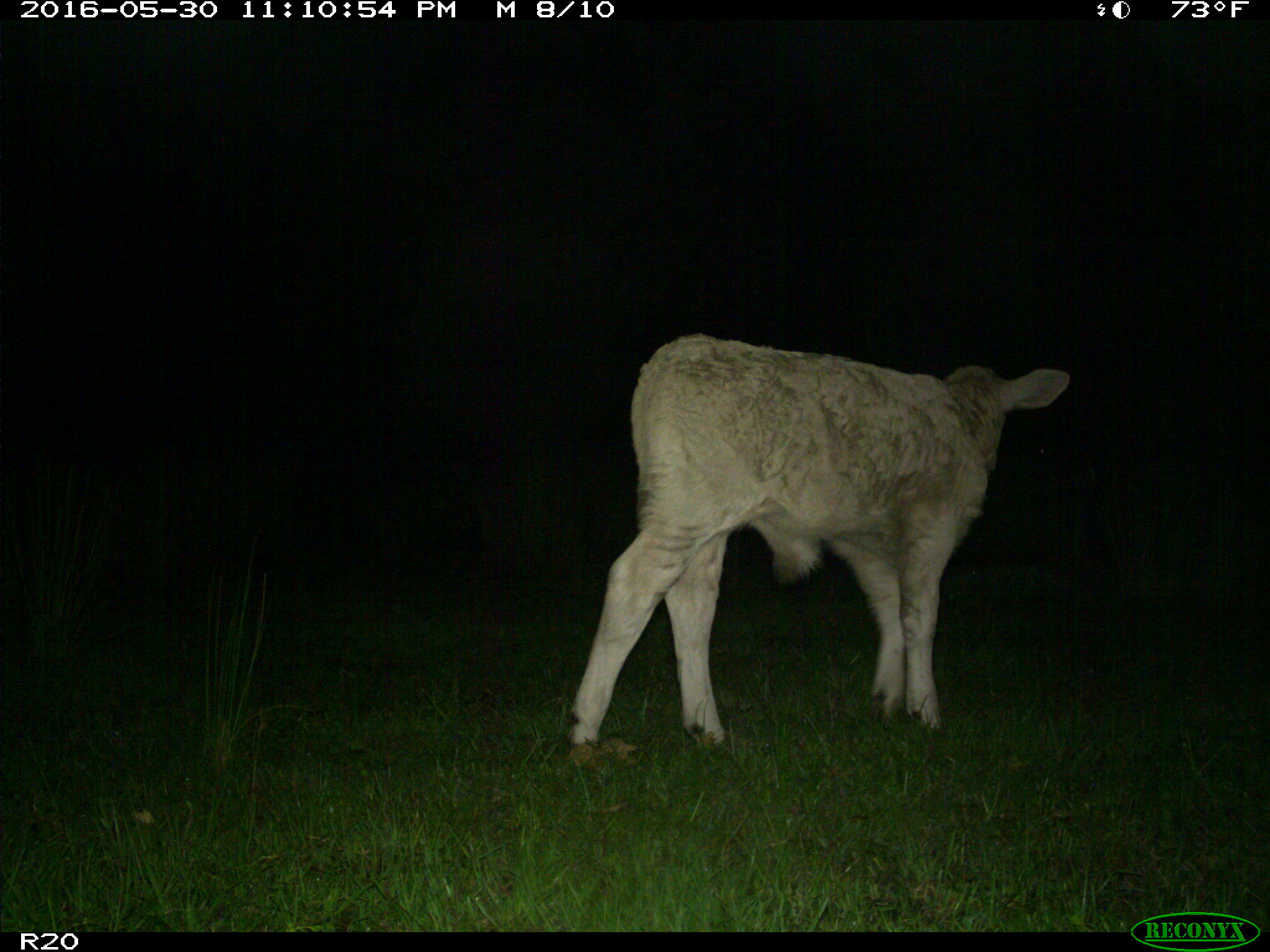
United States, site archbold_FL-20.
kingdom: Animalia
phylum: Chordata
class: Mammalia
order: Artiodactyla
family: Bovidae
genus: Bos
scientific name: Bos taurus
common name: domestic cow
Bos taurus (domestic cow).